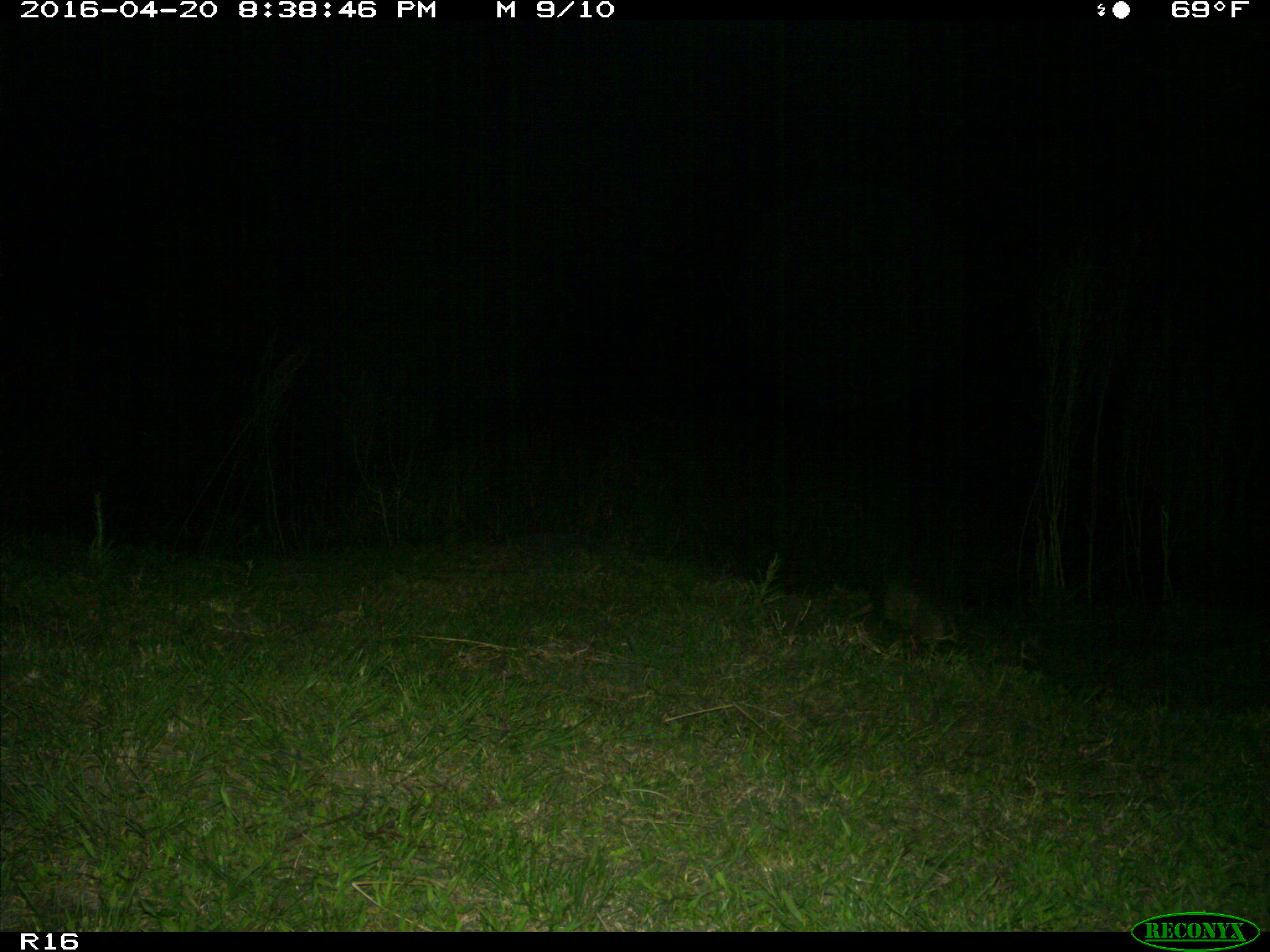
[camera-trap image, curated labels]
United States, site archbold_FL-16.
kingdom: Animalia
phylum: Chordata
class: Mammalia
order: Cingulata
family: Dasypodidae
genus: Dasypus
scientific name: Dasypus novemcinctus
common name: nine-banded armadillo